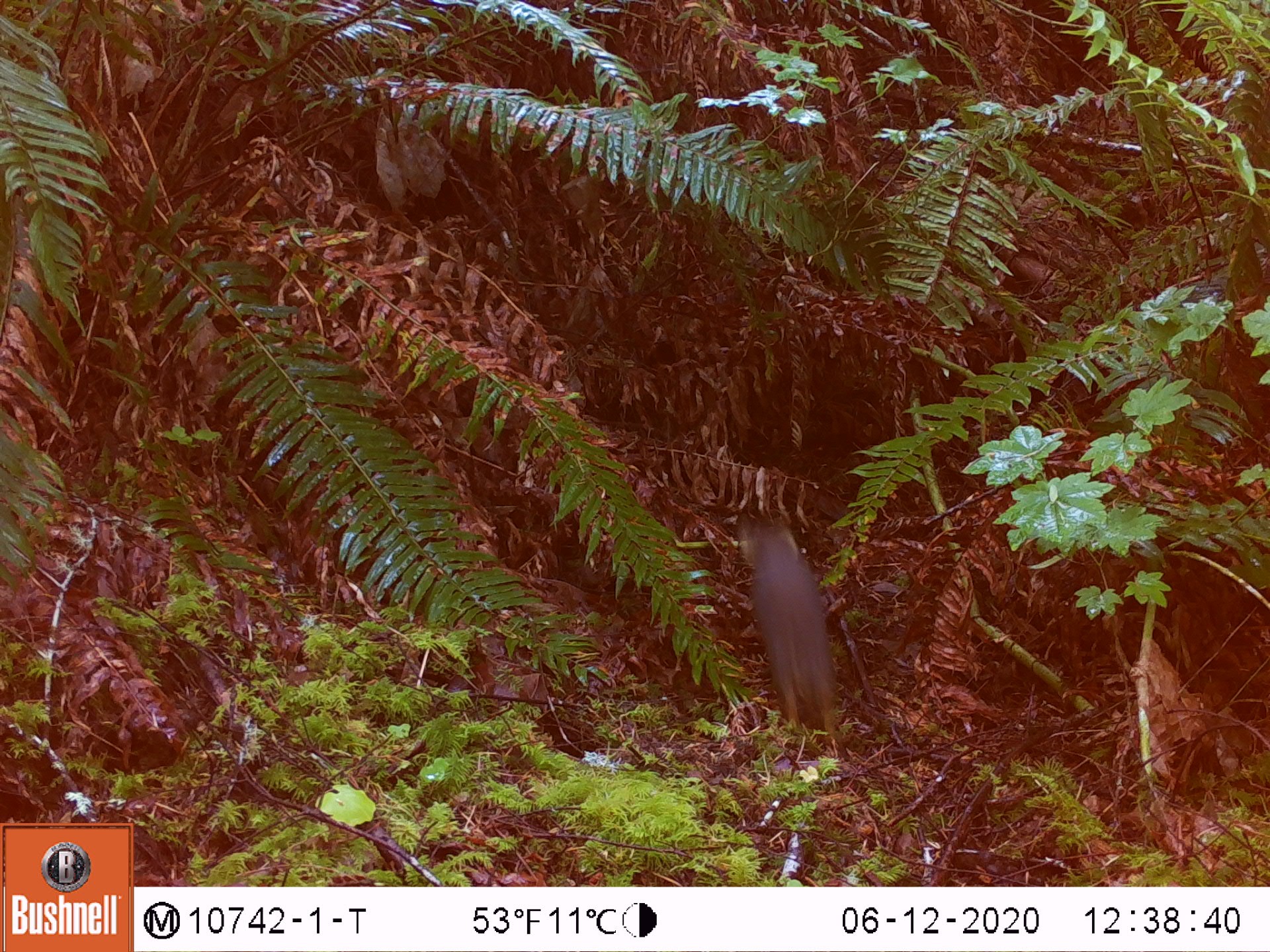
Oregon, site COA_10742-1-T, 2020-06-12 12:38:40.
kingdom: Animalia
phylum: Chordata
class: Mammalia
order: Rodentia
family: Sciuridae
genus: Tamiasciurus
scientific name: Tamiasciurus douglasii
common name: douglas squirrel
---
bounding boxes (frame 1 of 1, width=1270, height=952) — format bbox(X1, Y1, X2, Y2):
douglas squirrel: bbox(737, 513, 843, 752)